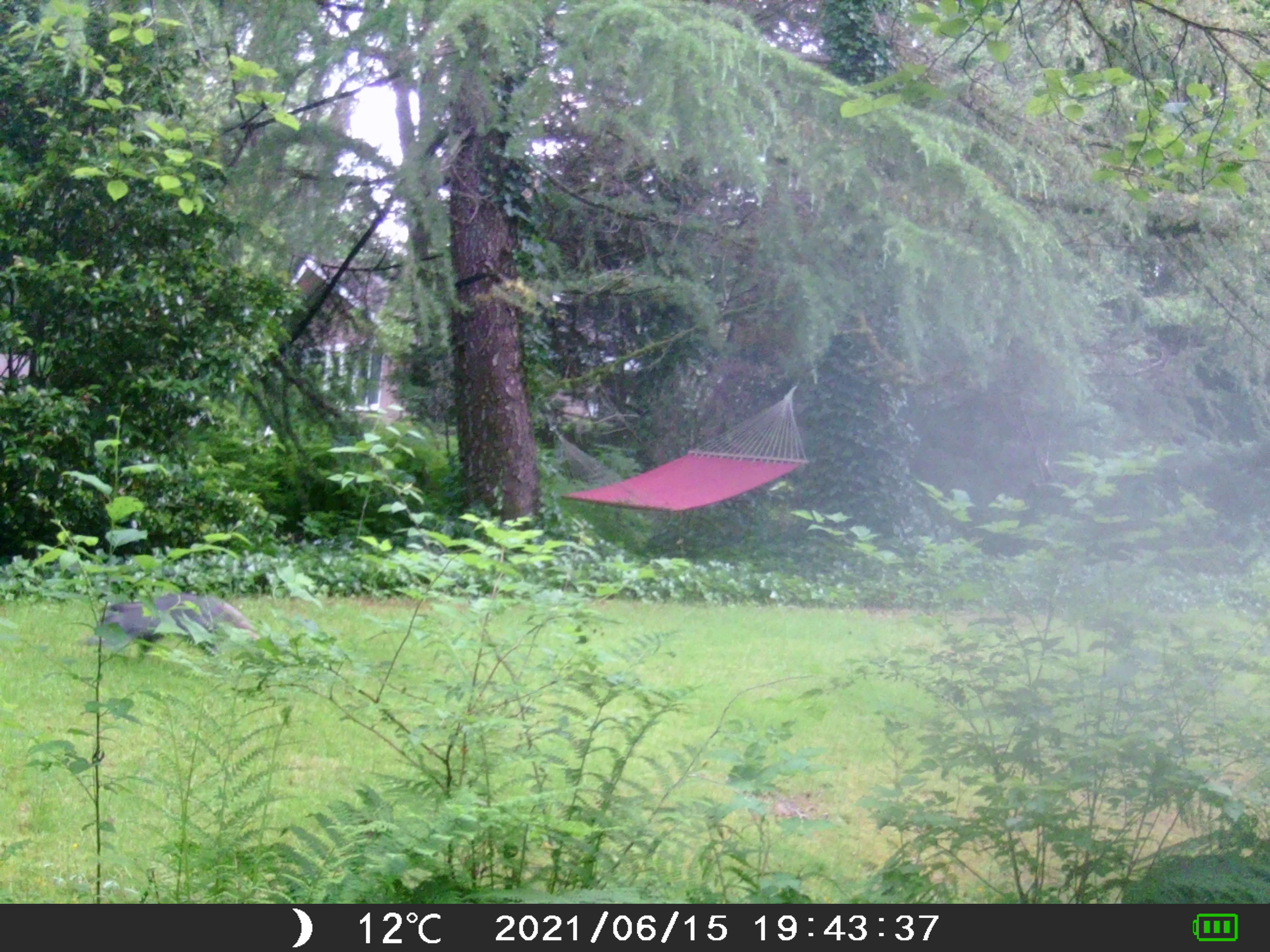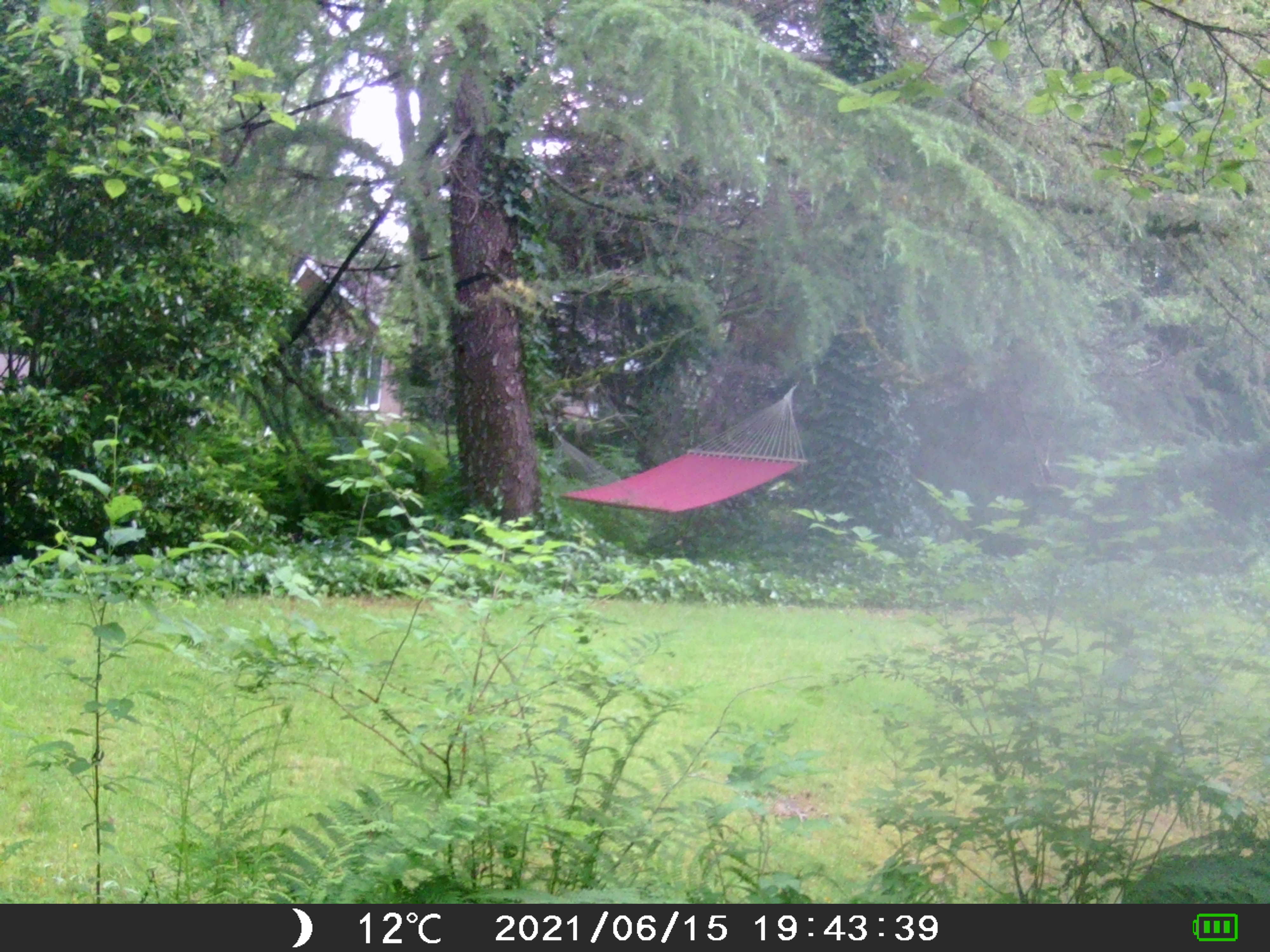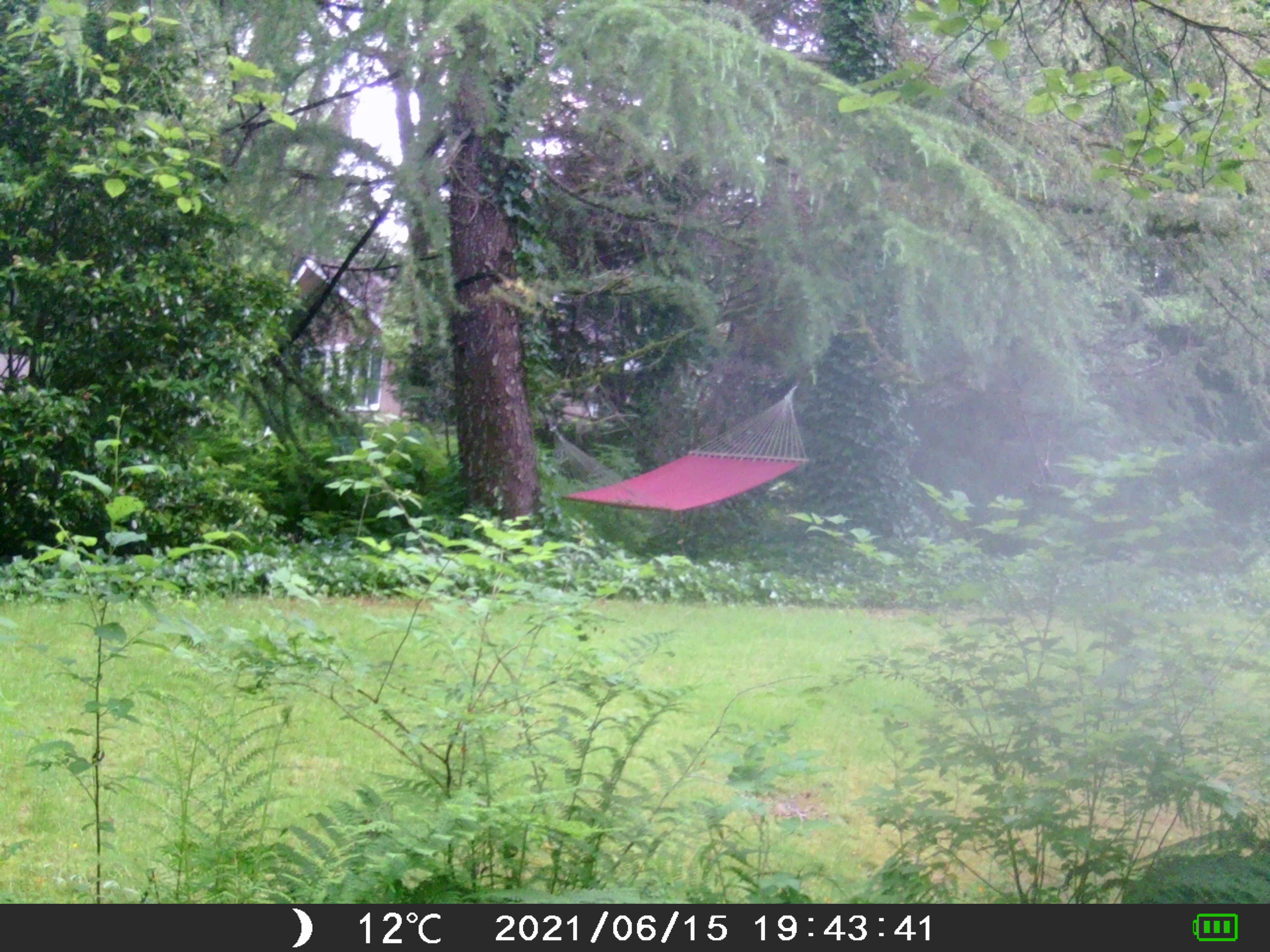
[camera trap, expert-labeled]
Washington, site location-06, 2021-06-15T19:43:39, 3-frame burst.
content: unidentified animal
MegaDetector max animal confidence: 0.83